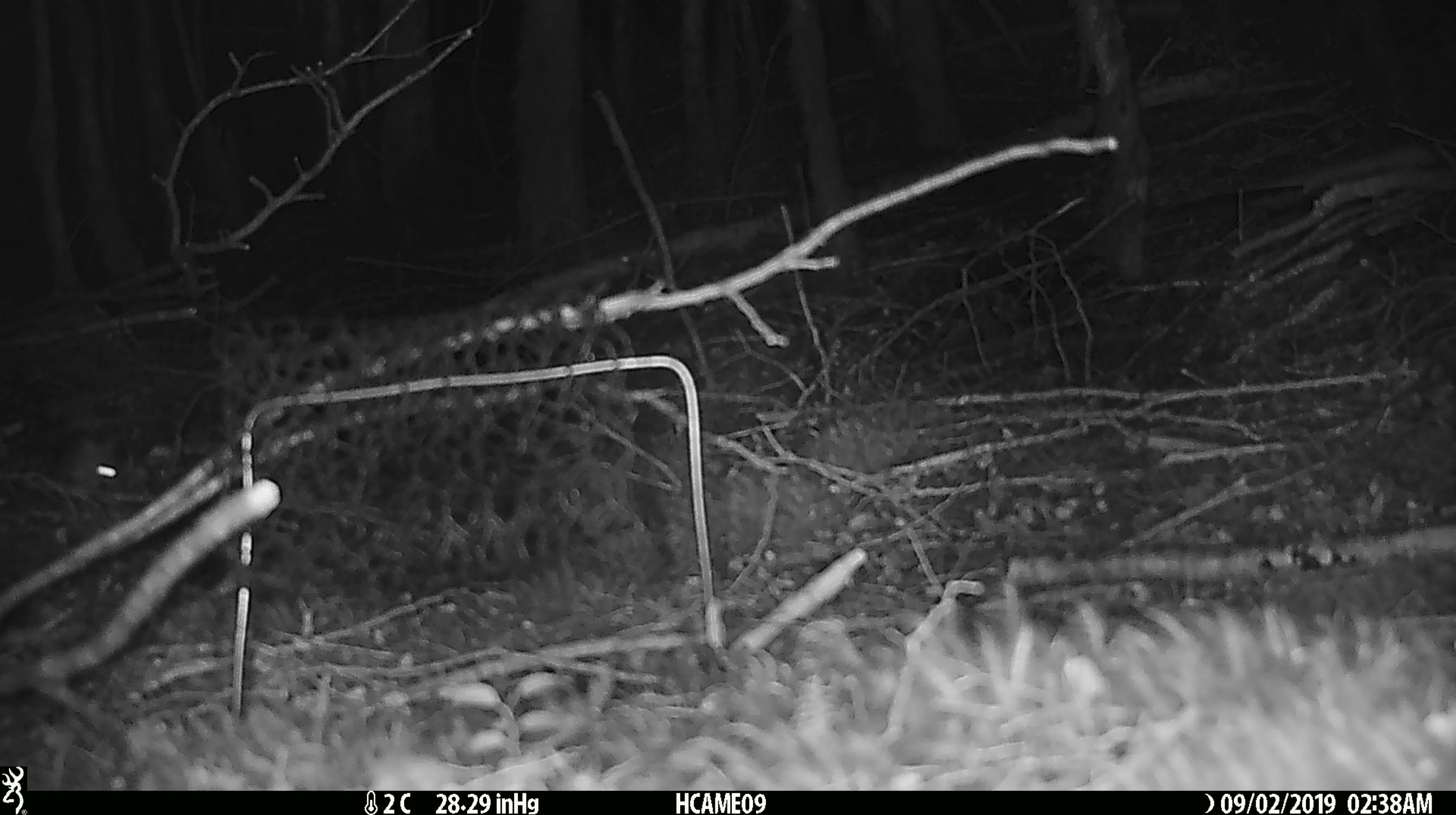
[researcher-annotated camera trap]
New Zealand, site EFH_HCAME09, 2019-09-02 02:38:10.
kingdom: Animalia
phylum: Chordata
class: Mammalia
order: Rodentia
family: Muridae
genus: Mus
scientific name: Mus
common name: mouse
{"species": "mouse (Mus)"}